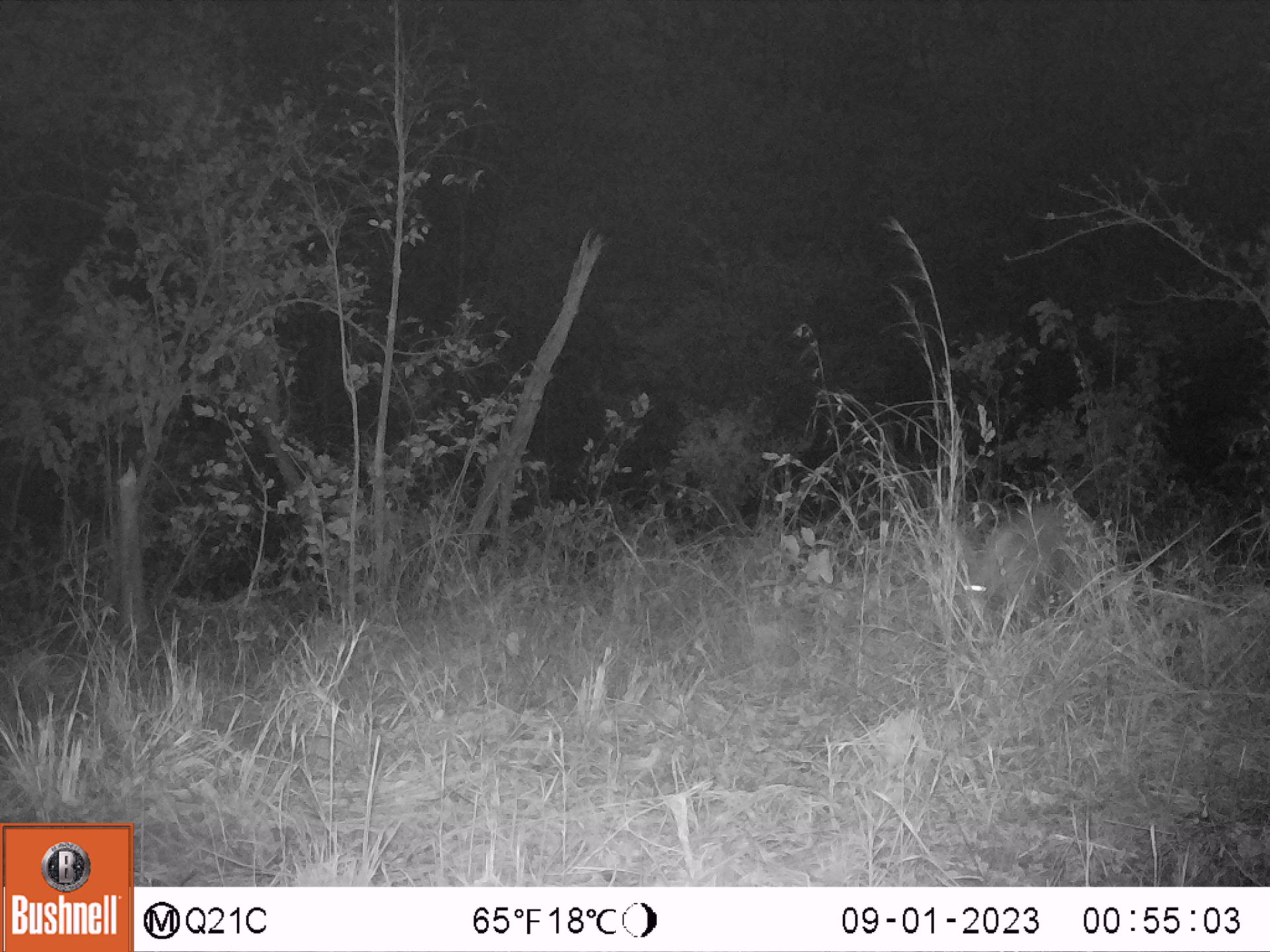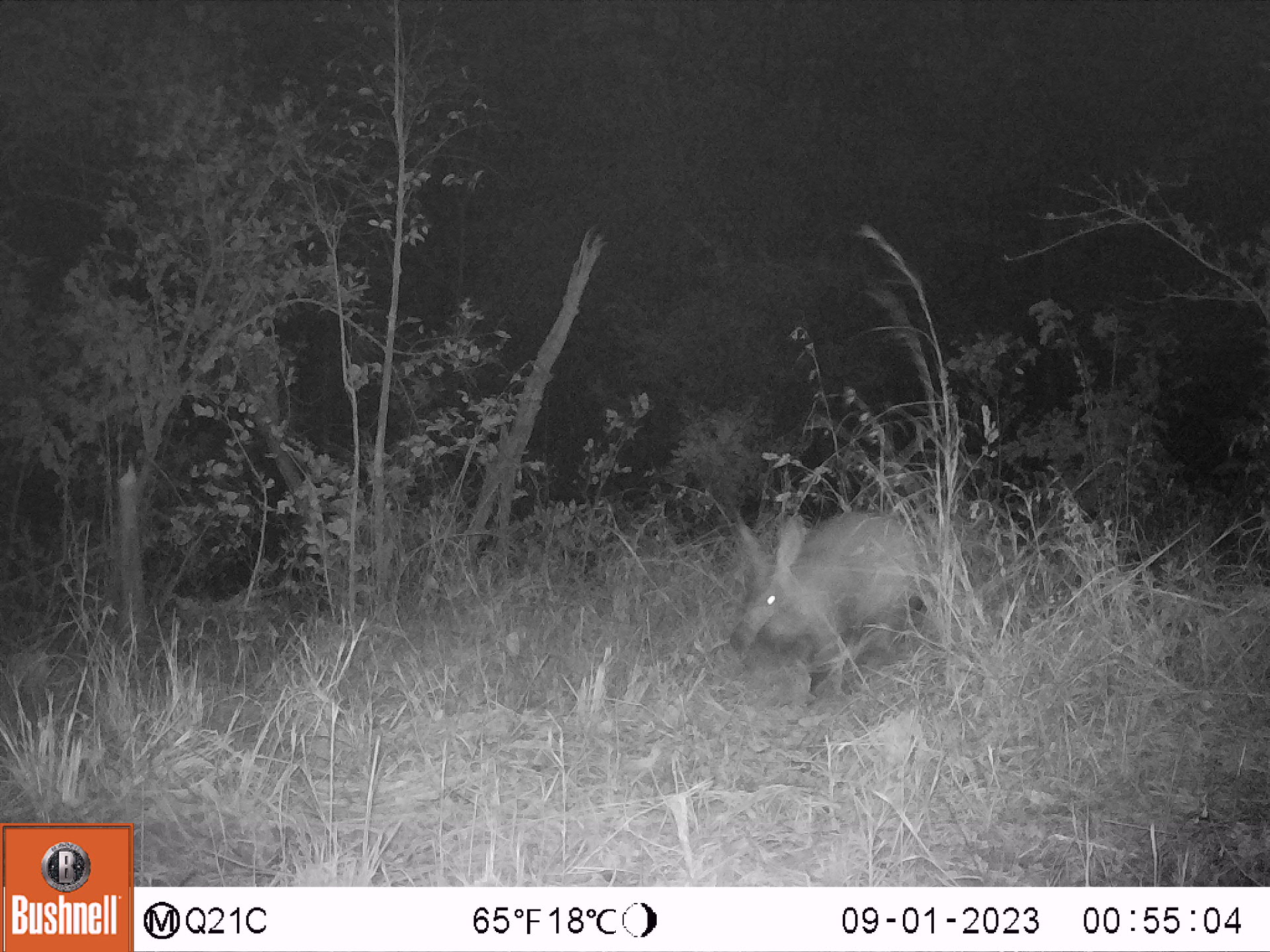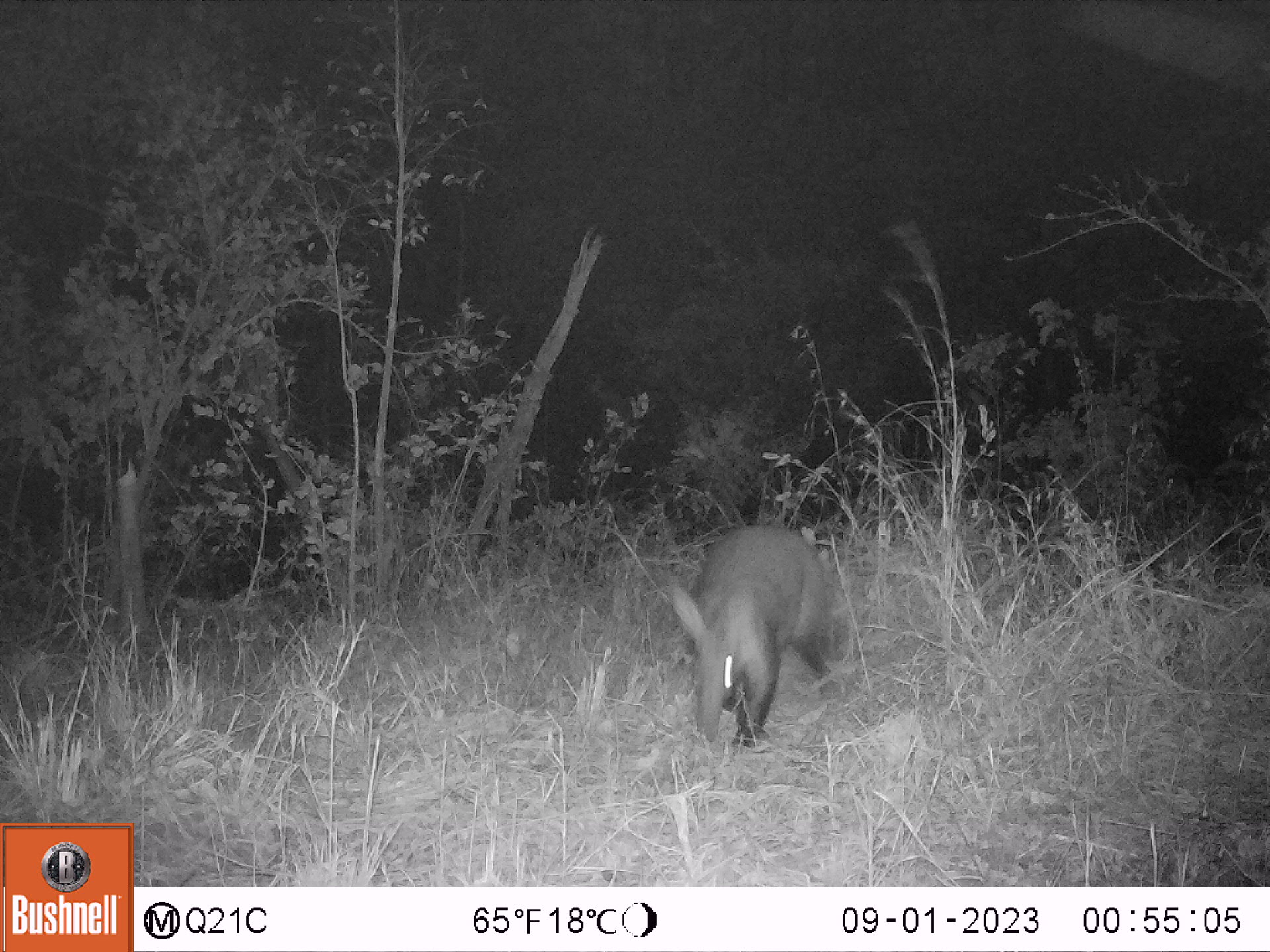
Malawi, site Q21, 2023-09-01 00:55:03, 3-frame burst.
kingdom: Animalia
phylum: Chordata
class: Mammalia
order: Tubulidentata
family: Orycteropodidae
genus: Orycteropus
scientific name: Orycteropus afer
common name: aardvark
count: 1